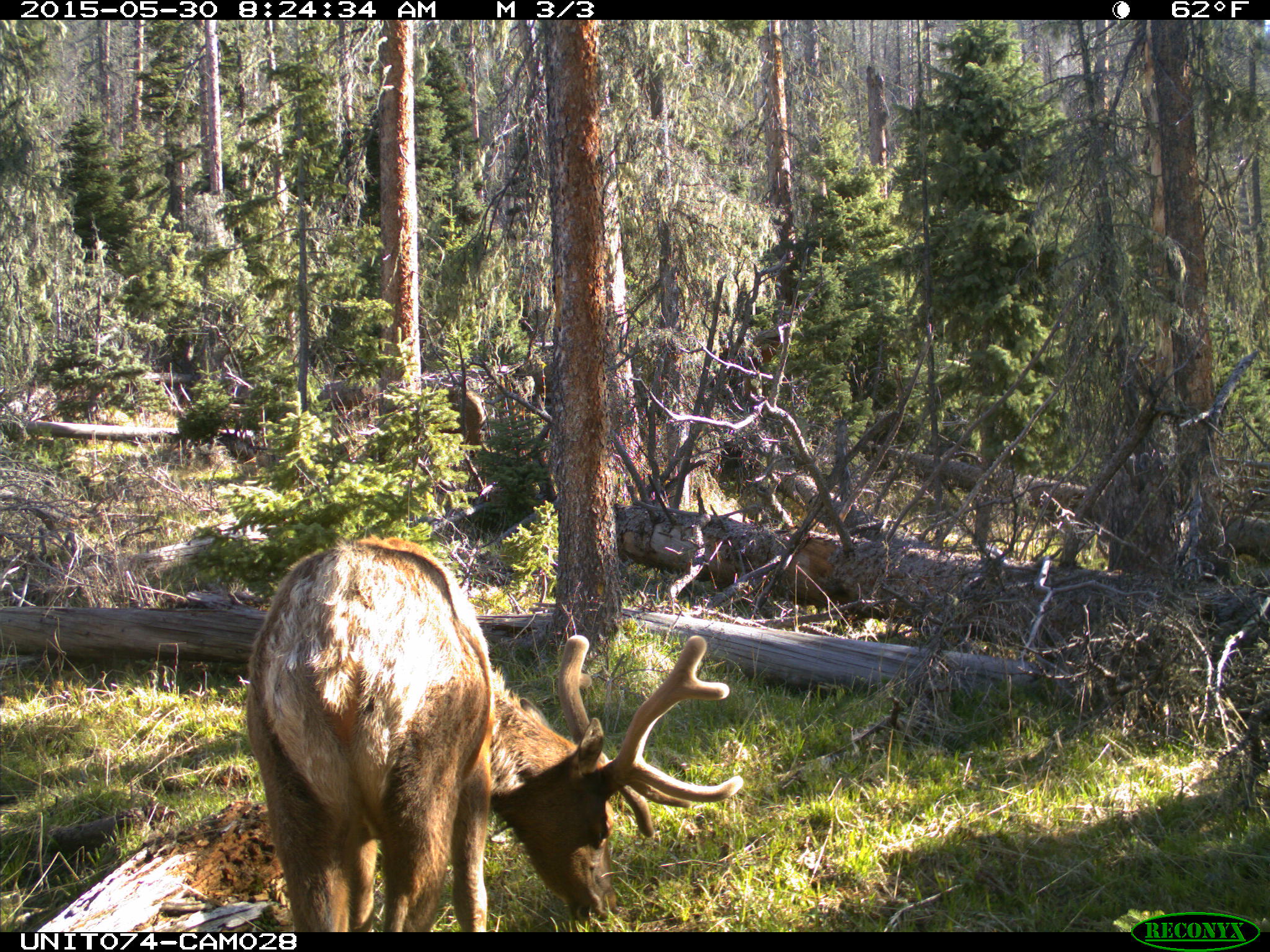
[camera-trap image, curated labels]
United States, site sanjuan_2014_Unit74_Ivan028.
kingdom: Animalia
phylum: Chordata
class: Mammalia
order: Artiodactyla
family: Cervidae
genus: Cervus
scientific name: Cervus elaphus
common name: red deer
Cervus elaphus (red deer).